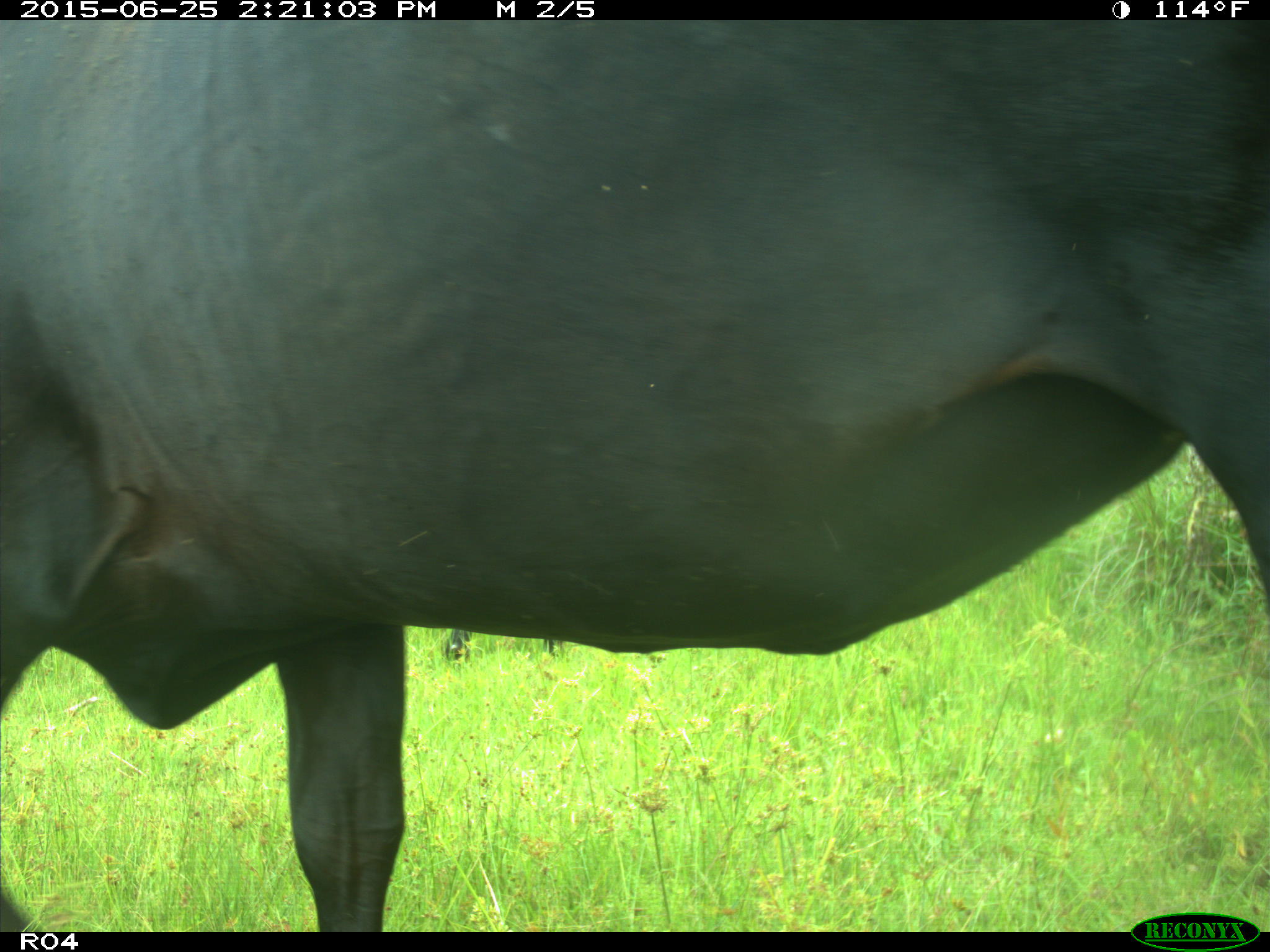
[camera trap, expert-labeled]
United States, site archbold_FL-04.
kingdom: Animalia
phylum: Chordata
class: Mammalia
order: Artiodactyla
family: Bovidae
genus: Bos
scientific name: Bos taurus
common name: domestic cow